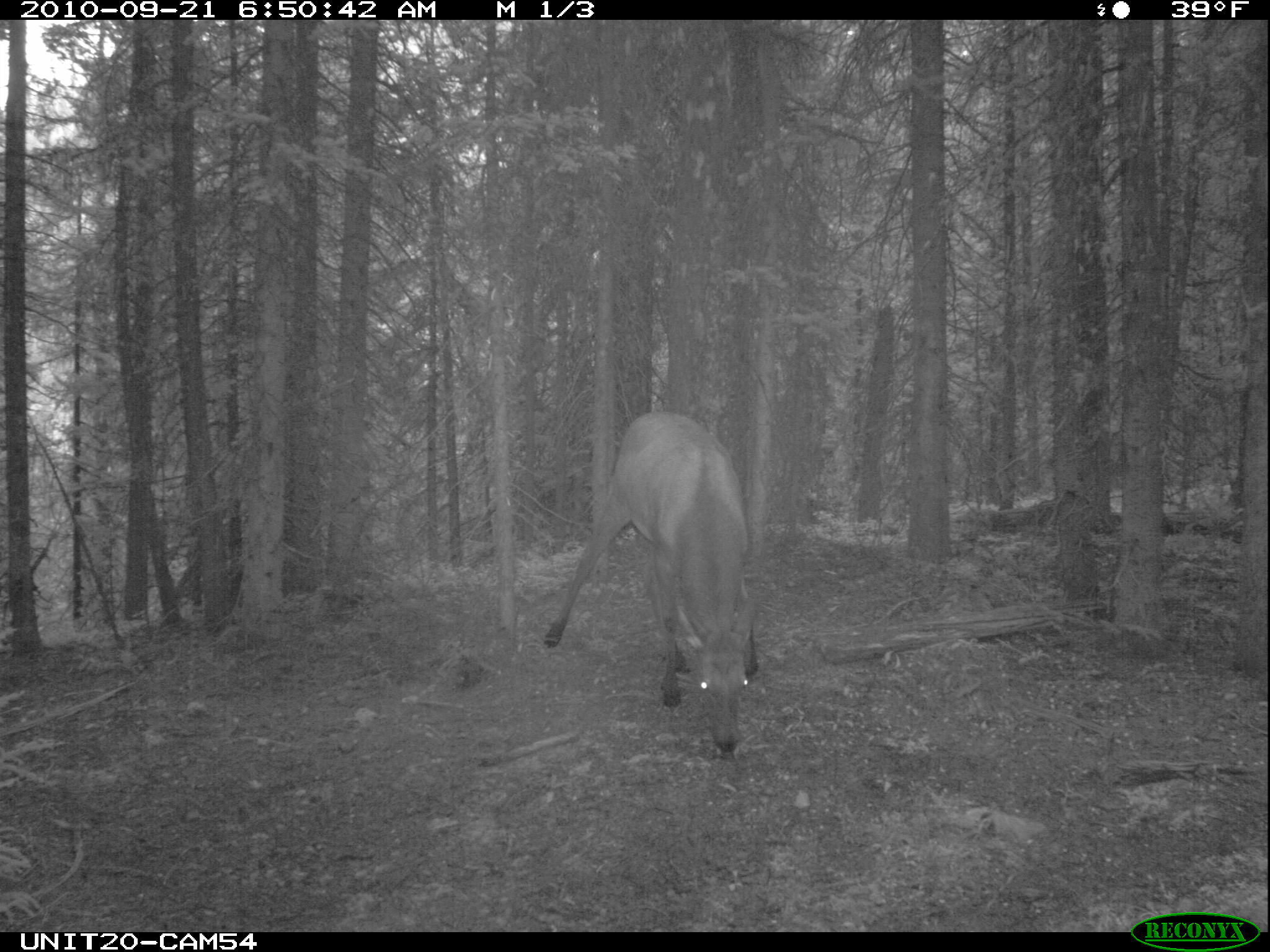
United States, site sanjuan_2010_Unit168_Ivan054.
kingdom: Animalia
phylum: Chordata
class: Mammalia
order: Artiodactyla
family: Cervidae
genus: Cervus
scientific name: Cervus elaphus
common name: red deer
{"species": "Cervus elaphus (red deer)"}